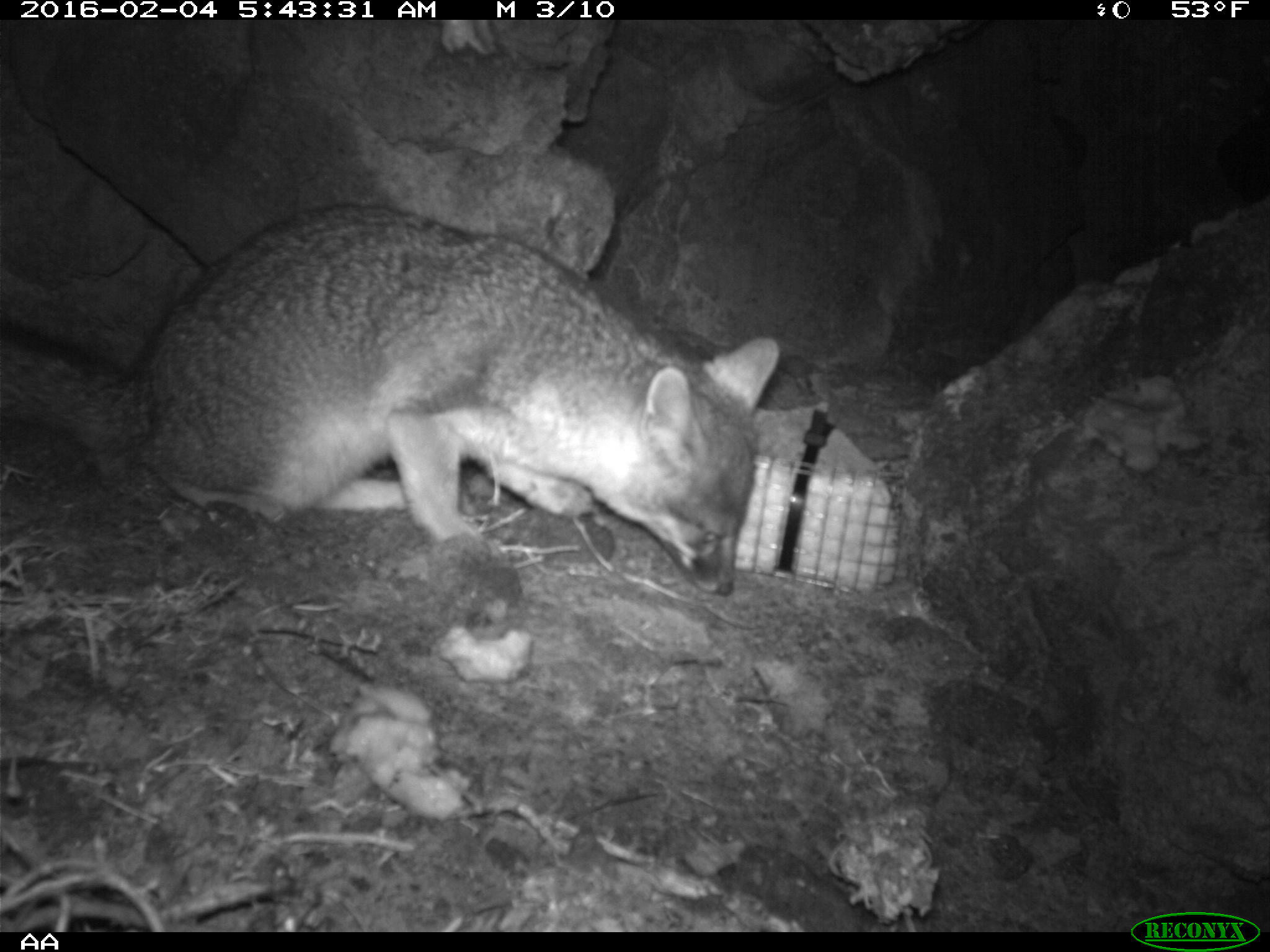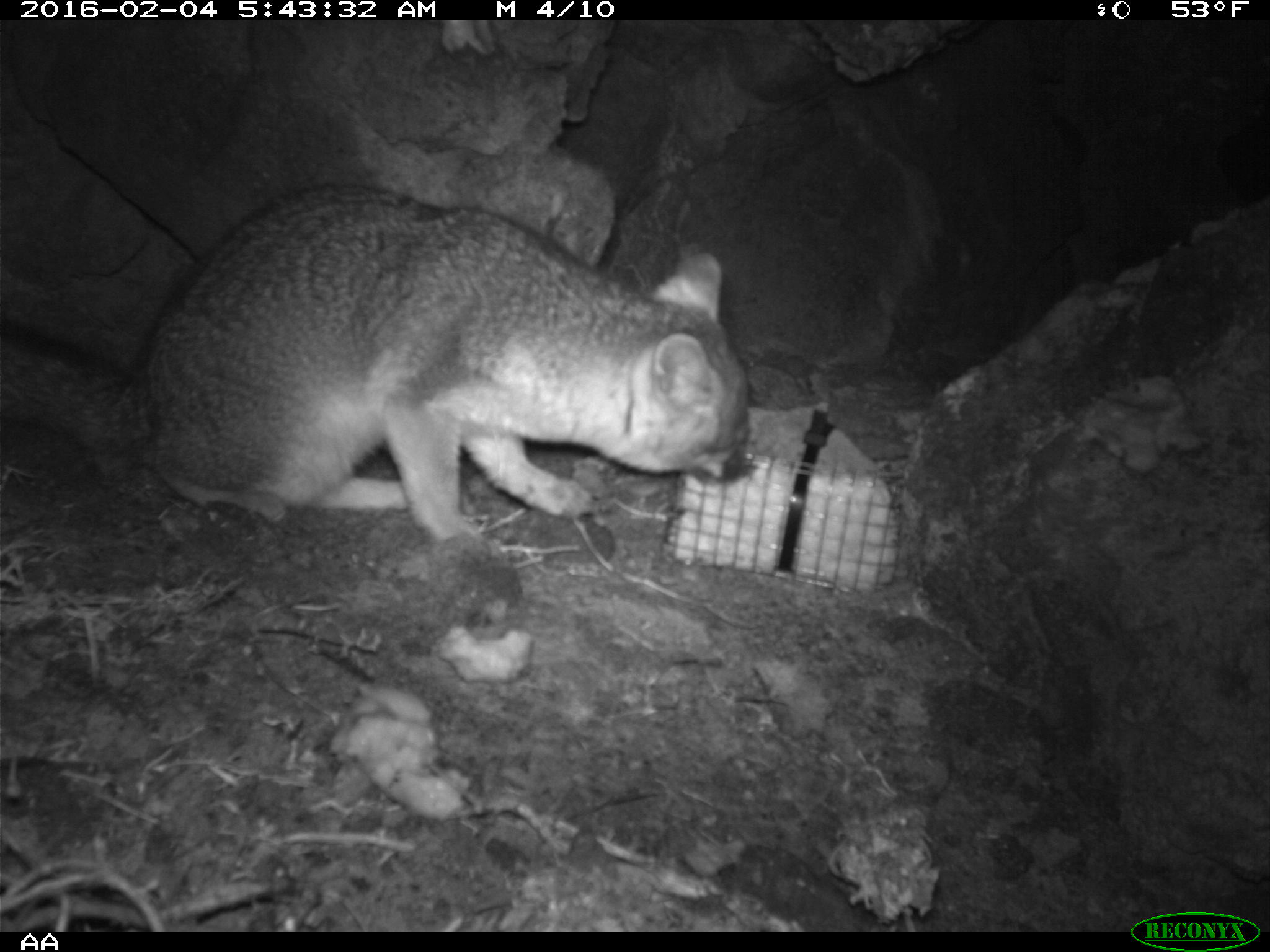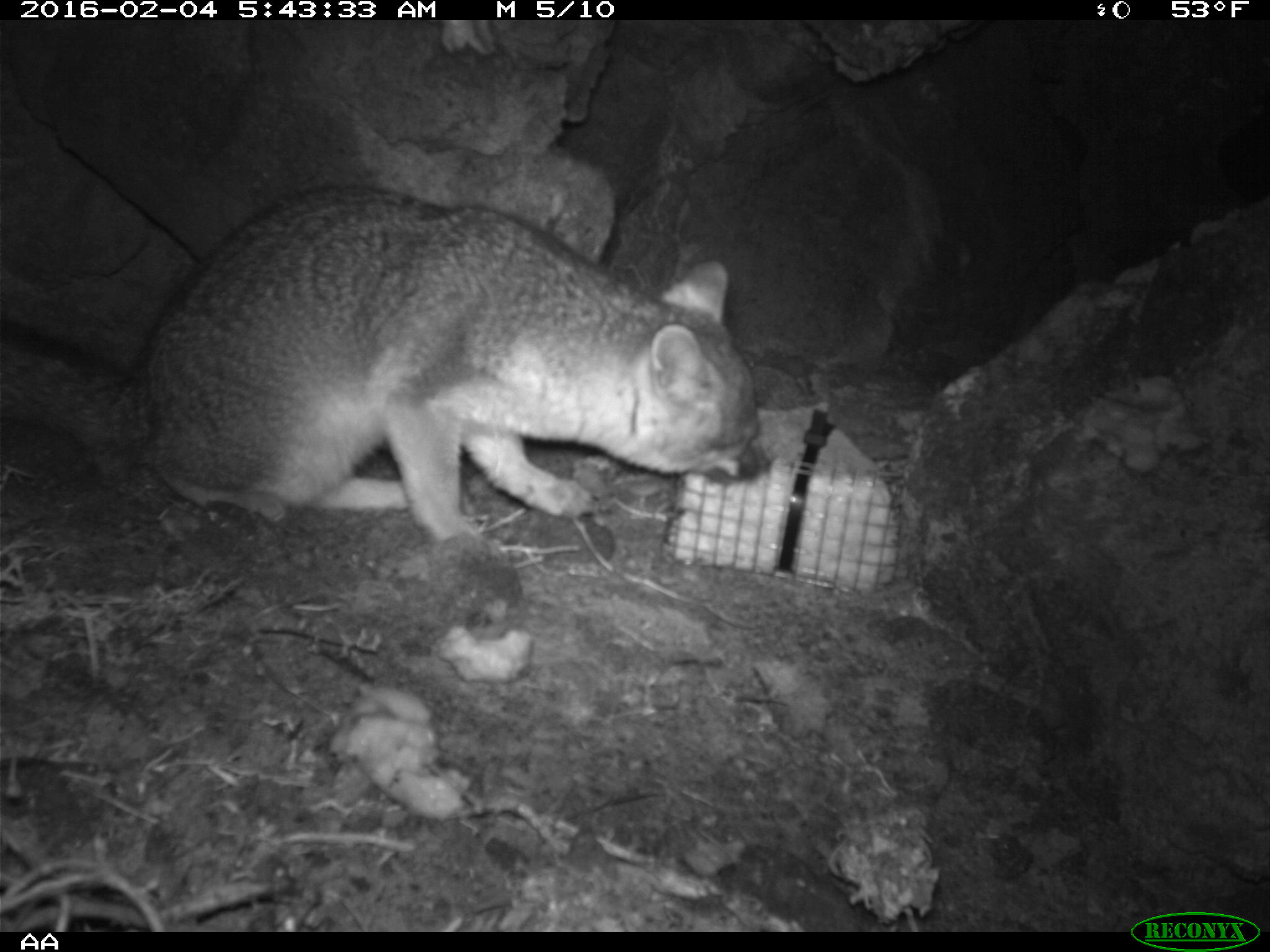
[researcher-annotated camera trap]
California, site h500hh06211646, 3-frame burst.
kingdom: Animalia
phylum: Chordata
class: Mammalia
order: Carnivora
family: Canidae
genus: Urocyon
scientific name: Urocyon littoralis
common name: island fox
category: fox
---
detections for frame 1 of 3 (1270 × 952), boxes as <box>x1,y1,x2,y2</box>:
fox: <box>0,203,781,598</box>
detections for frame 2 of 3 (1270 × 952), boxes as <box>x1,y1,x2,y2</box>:
fox: <box>0,180,748,564</box>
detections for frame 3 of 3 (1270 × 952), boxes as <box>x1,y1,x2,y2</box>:
fox: <box>0,182,770,566</box>